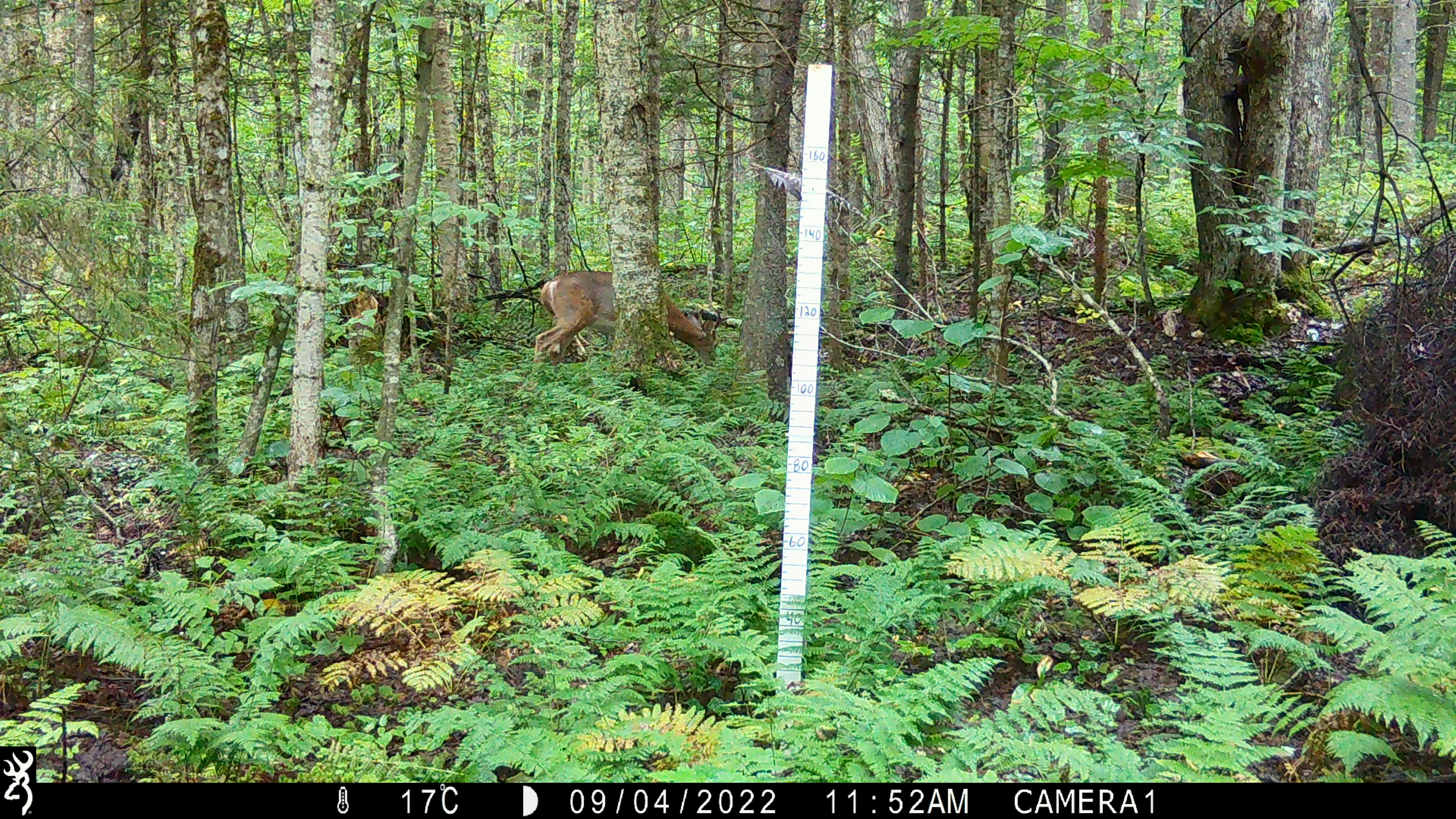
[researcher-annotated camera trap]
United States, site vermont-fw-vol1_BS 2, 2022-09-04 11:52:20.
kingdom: Animalia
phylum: Chordata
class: Mammalia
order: Artiodactyla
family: Cervidae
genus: Odocoileus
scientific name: Odocoileus virginianus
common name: white-tailed deer